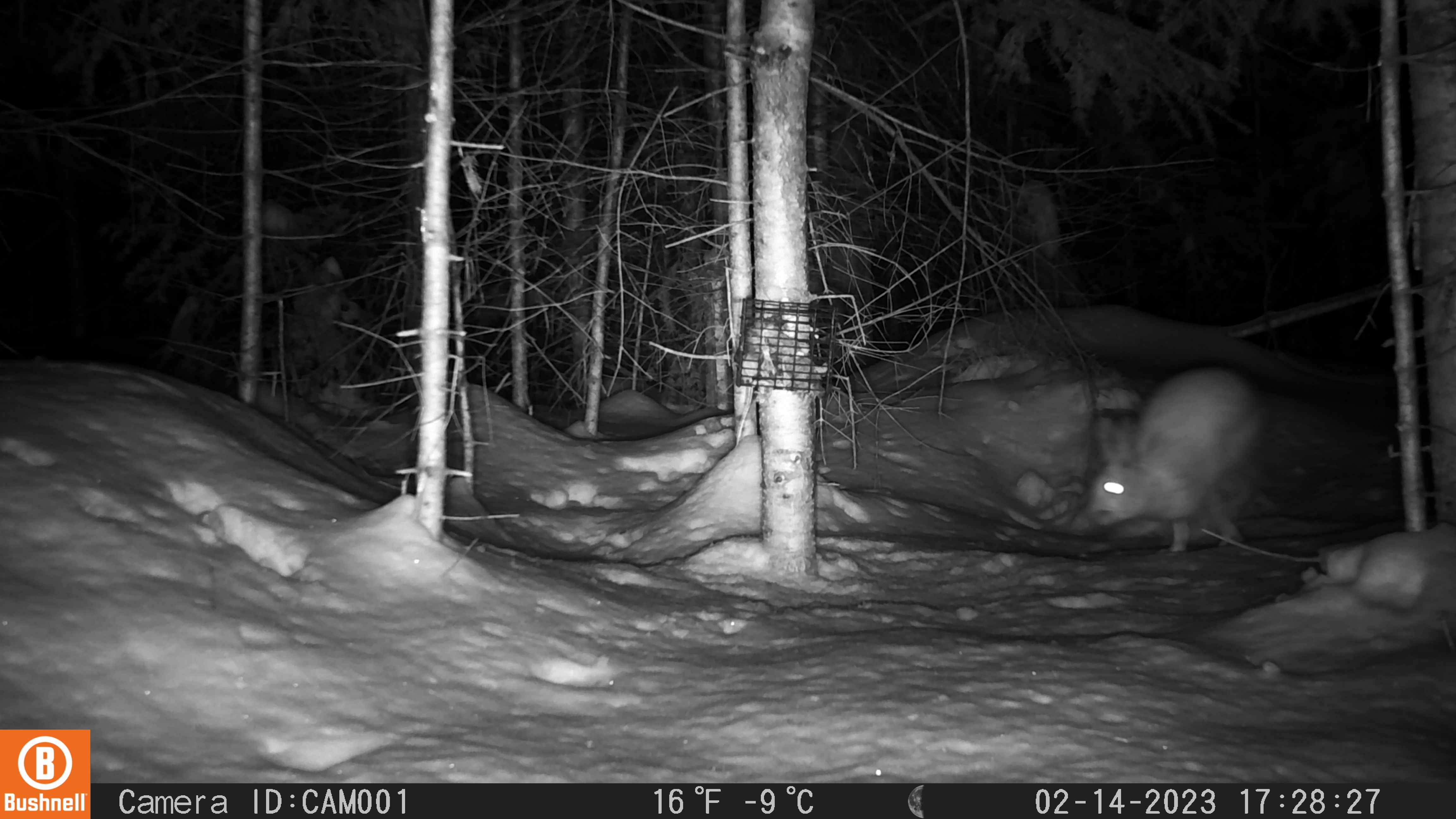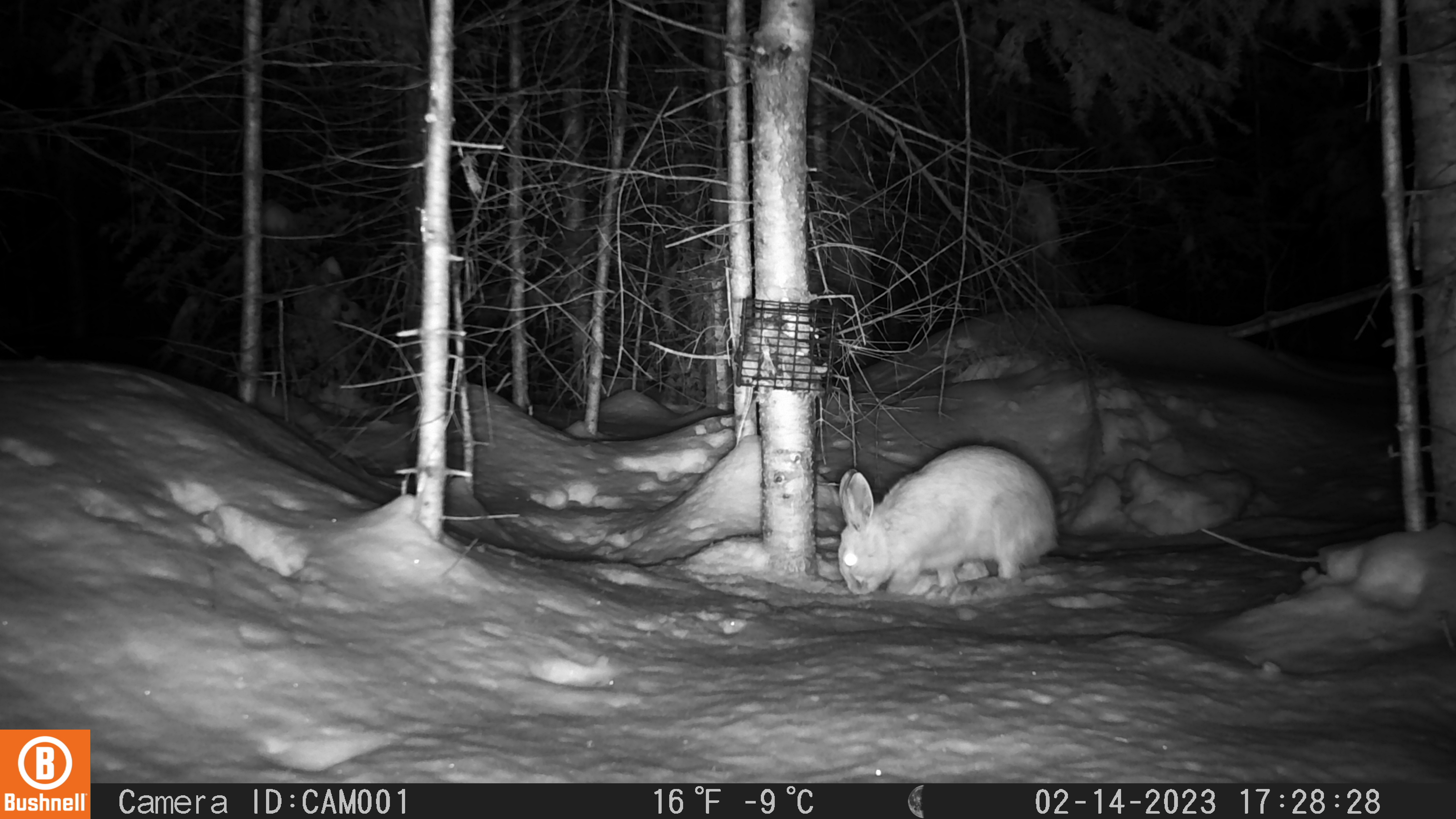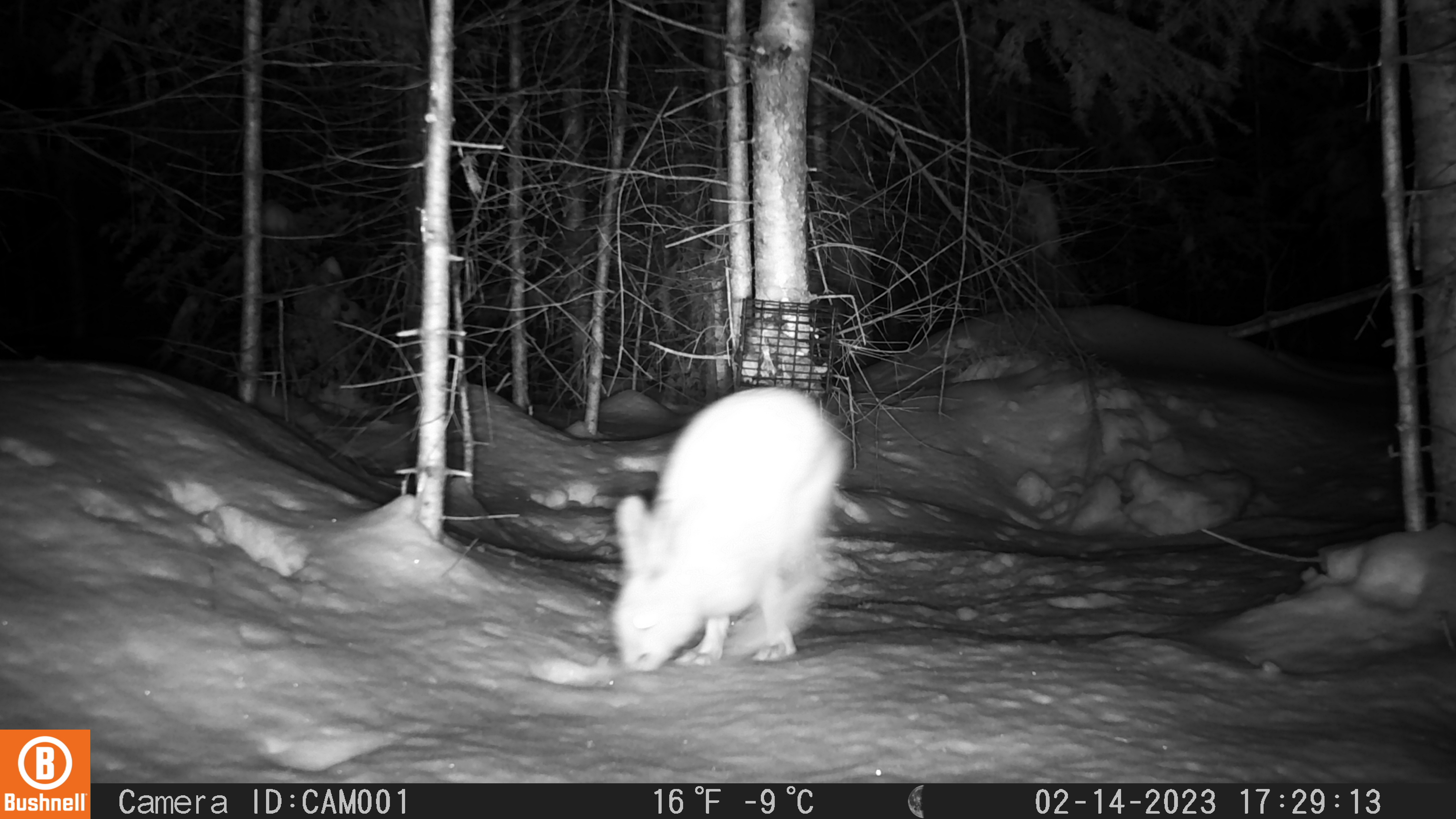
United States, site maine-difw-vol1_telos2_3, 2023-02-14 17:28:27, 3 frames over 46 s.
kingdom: Animalia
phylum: Chordata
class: Mammalia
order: Lagomorpha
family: Leporidae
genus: Lepus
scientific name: Lepus americanus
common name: snowshoe hare